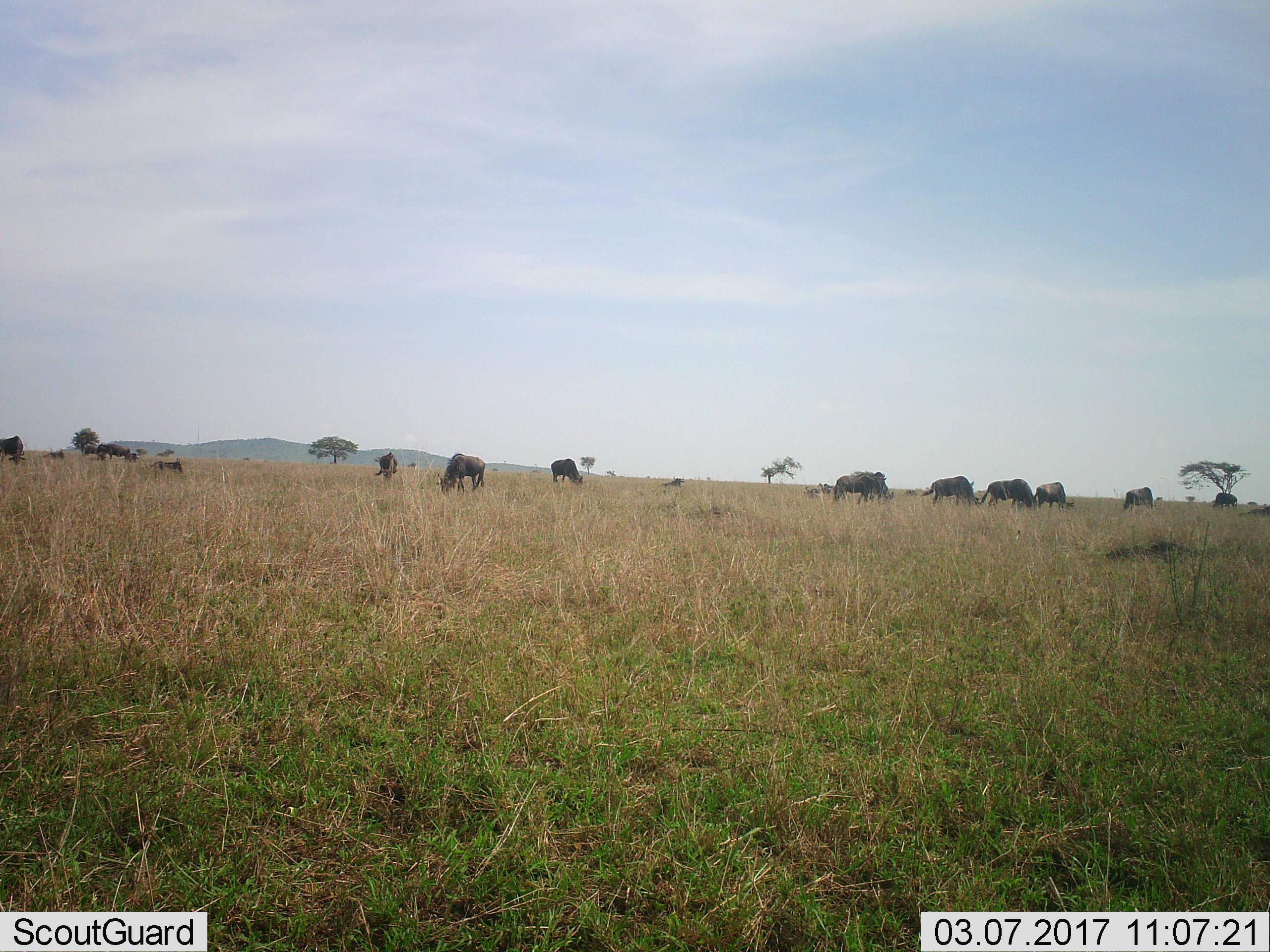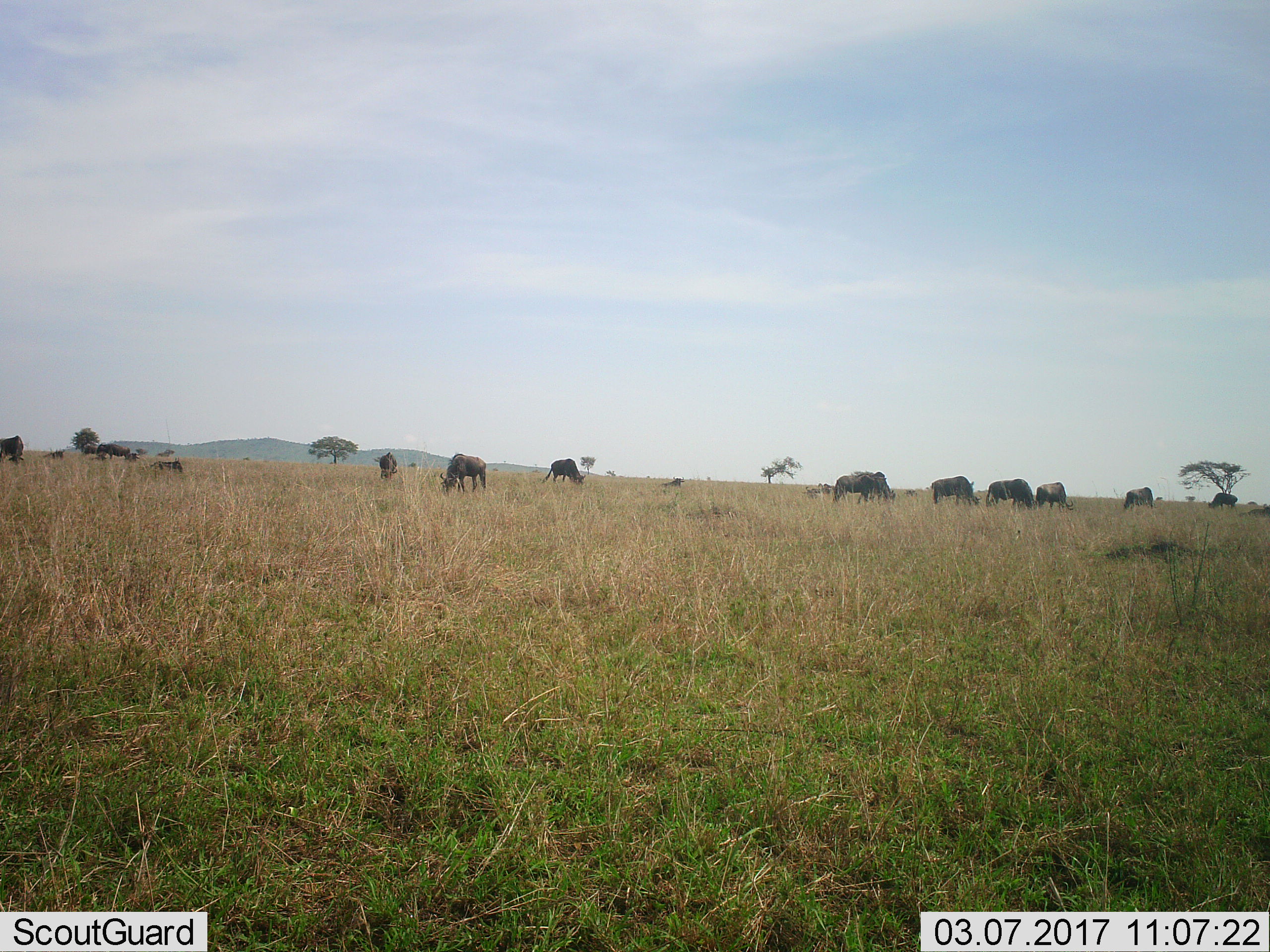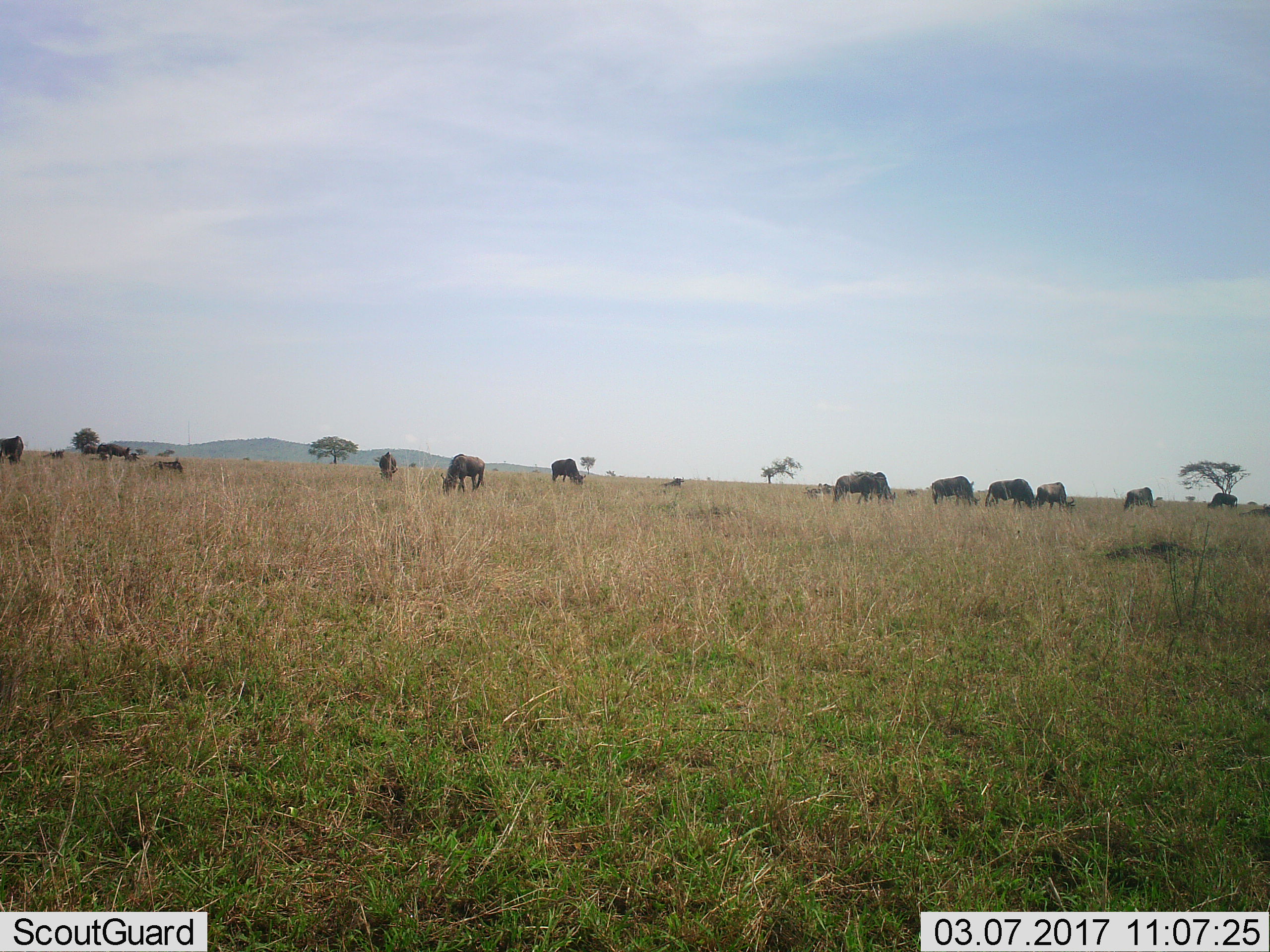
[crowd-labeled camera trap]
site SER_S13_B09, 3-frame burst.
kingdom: Animalia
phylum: Chordata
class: Mammalia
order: Artiodactyla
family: Bovidae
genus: Connochaetes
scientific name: Connochaetes taurinus taurinus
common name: blue wildebeest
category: wildebeestblue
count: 11-50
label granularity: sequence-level